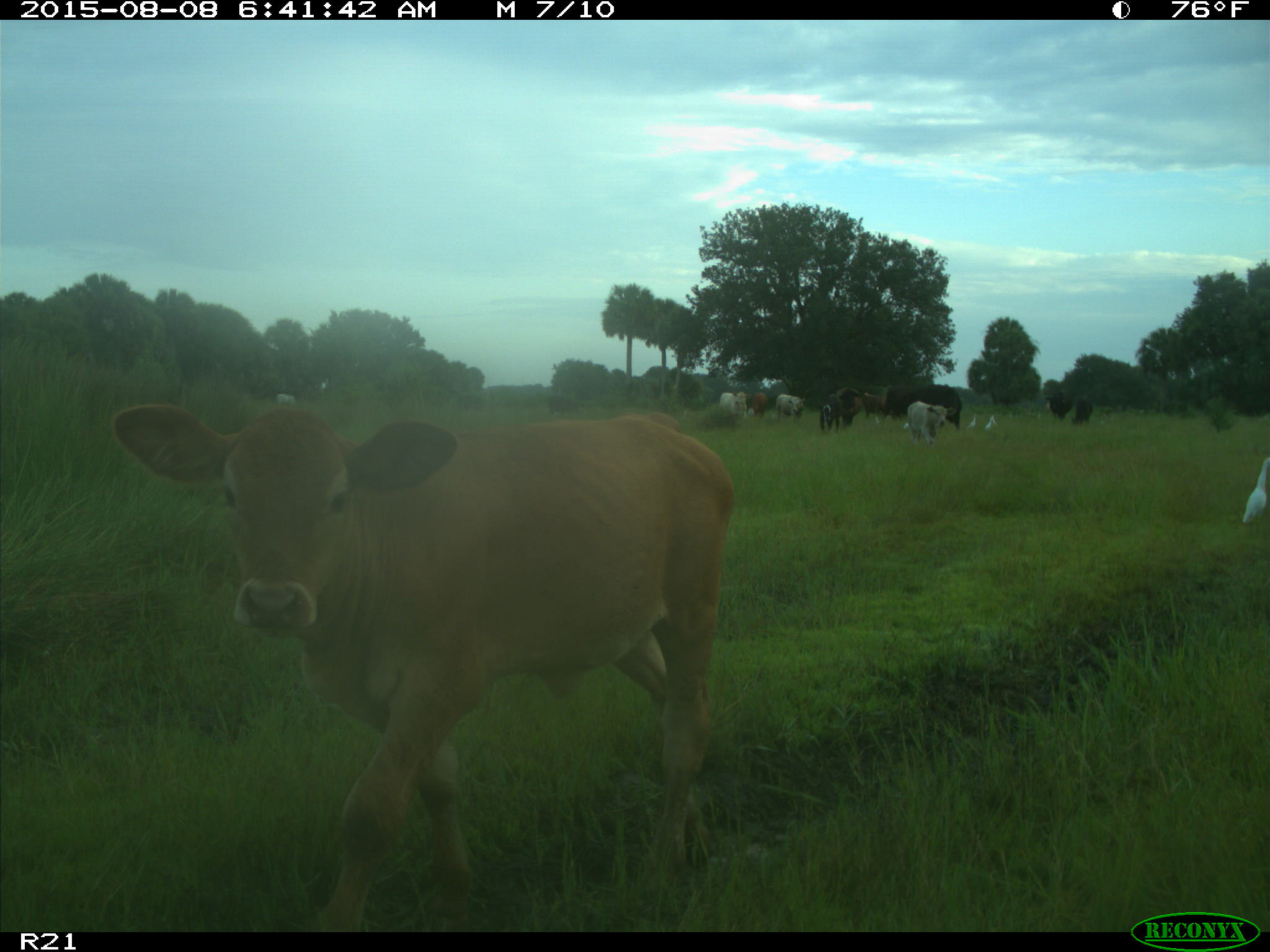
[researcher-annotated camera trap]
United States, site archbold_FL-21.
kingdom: Animalia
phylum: Chordata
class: Mammalia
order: Artiodactyla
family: Bovidae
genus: Bos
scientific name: Bos taurus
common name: domestic cow